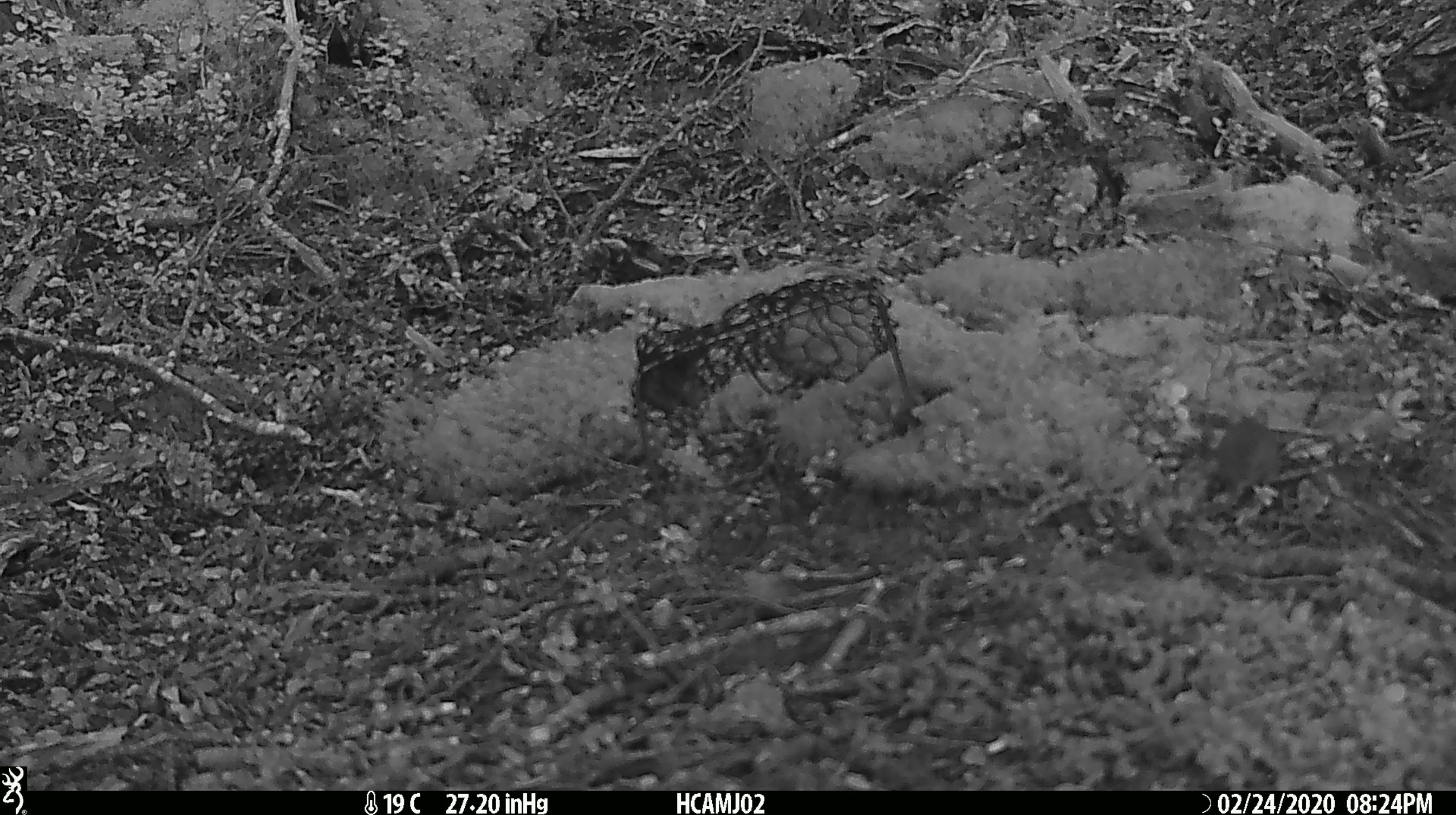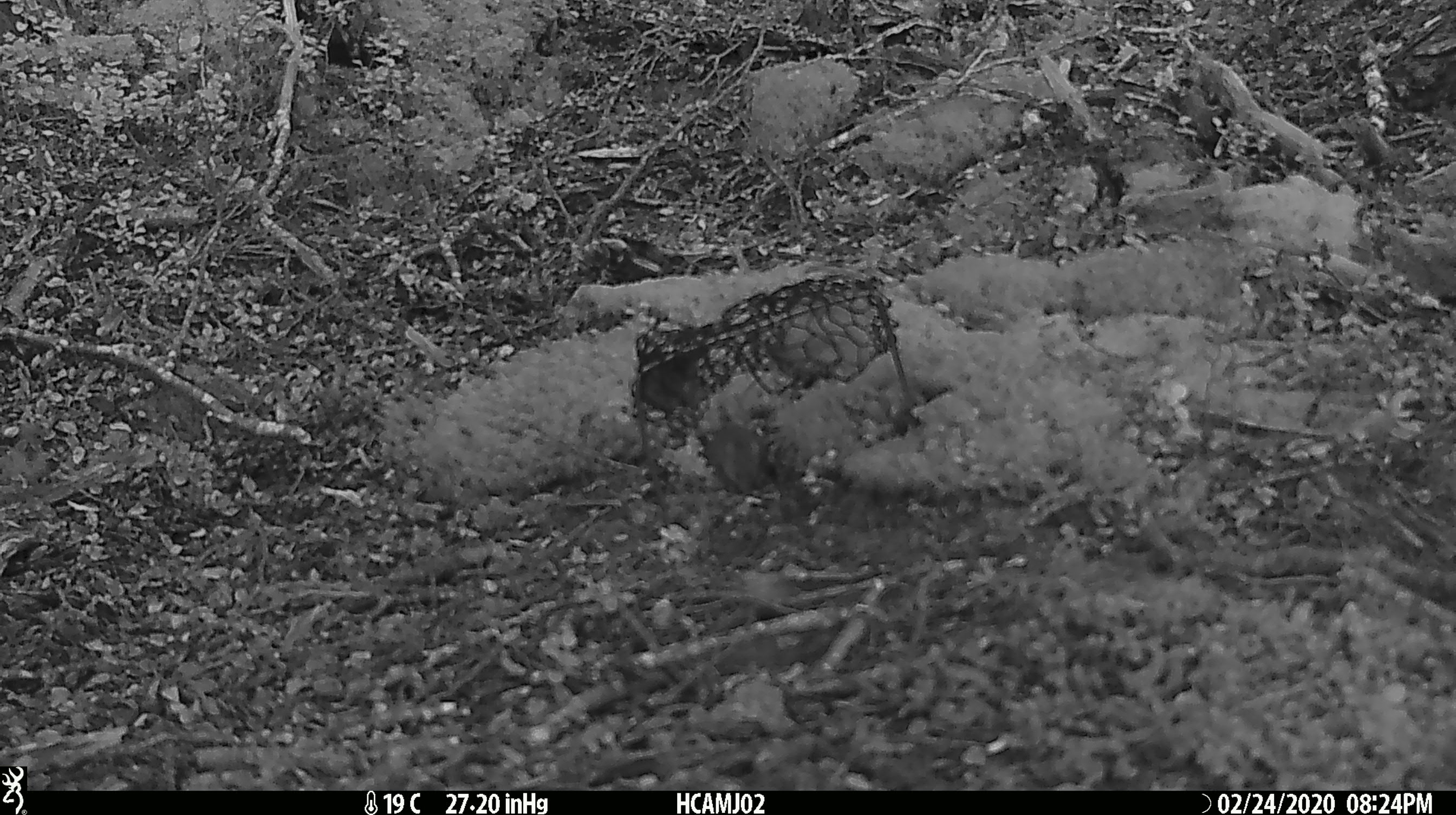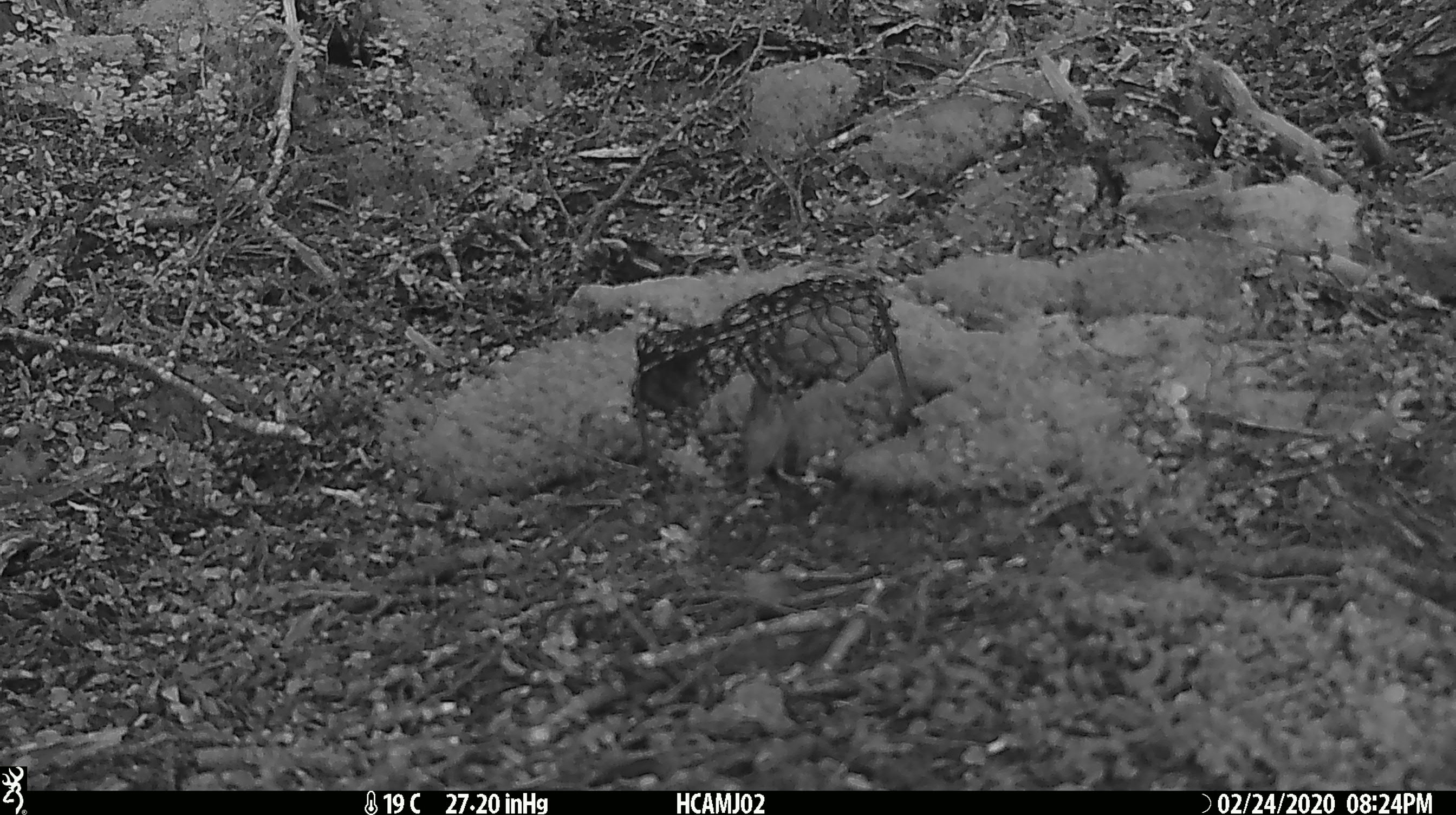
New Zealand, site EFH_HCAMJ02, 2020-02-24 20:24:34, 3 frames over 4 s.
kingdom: Animalia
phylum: Chordata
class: Mammalia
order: Rodentia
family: Muridae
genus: Mus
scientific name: Mus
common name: mouse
Mouse (Mus).